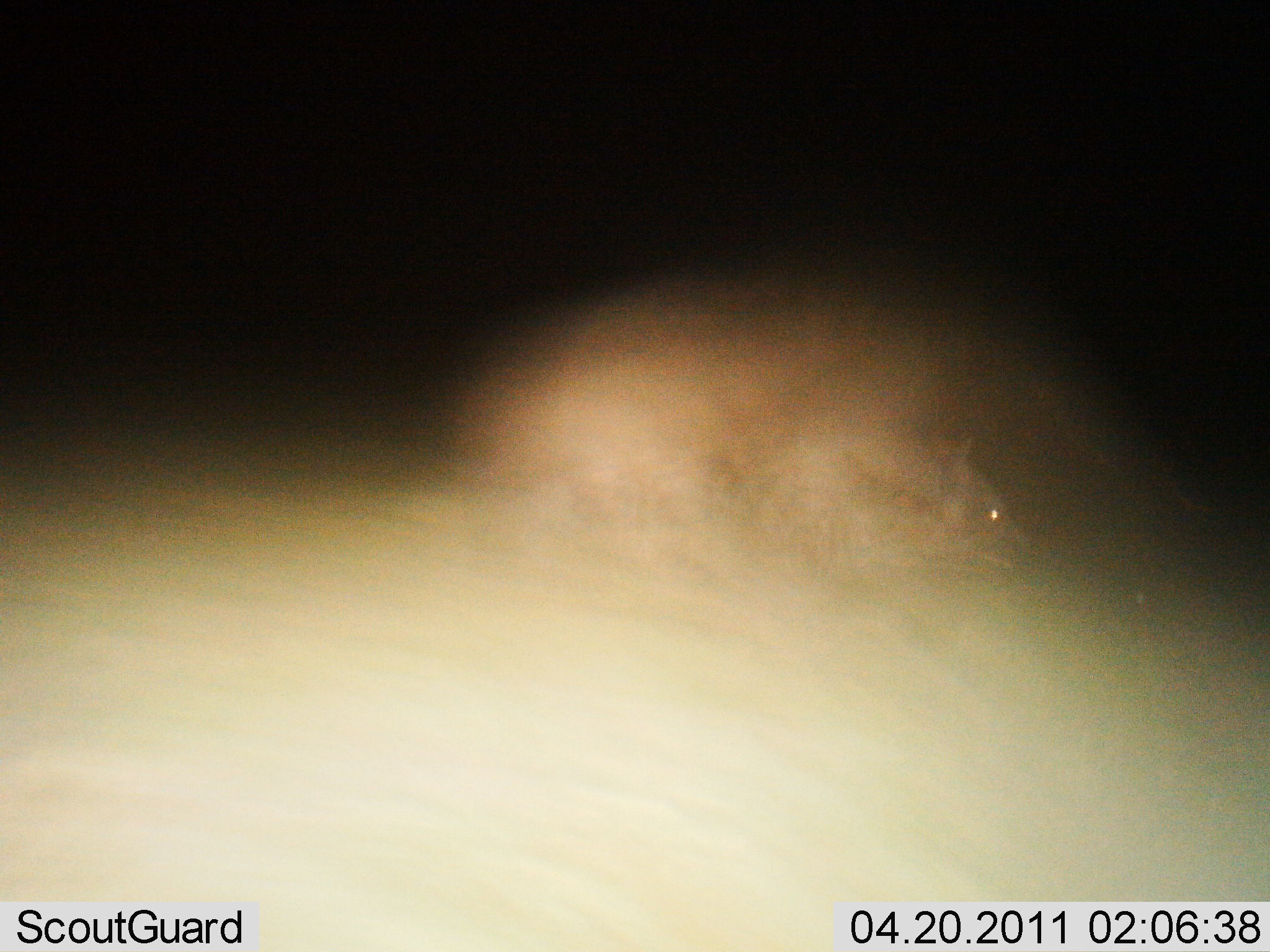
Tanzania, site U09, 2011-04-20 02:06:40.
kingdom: Animalia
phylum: Chordata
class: Mammalia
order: Carnivora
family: Hyaenidae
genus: Crocuta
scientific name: Crocuta crocuta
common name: spotted hyena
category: hyenaspotted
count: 1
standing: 0%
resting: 20%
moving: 80%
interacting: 0%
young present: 0%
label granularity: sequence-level